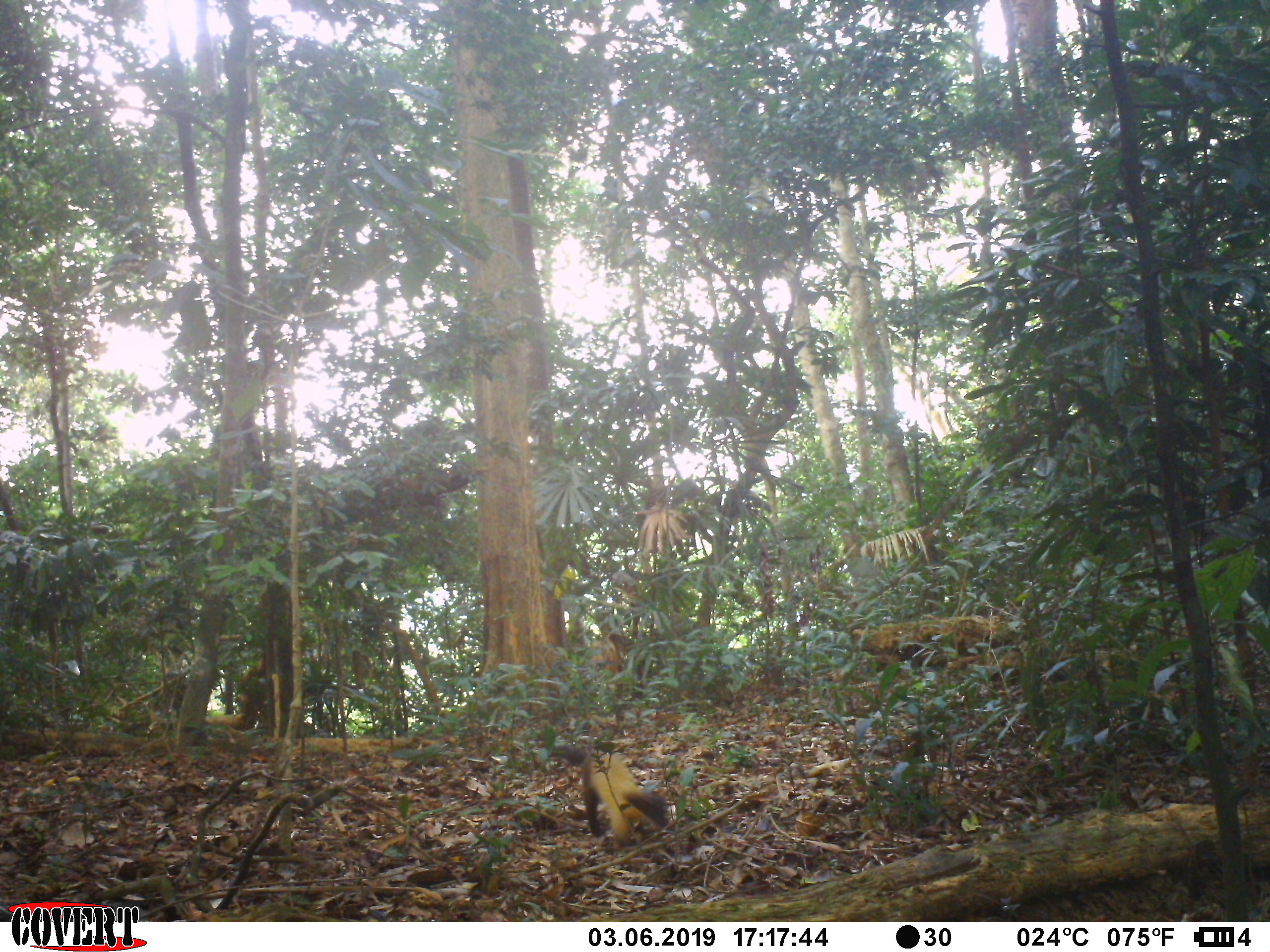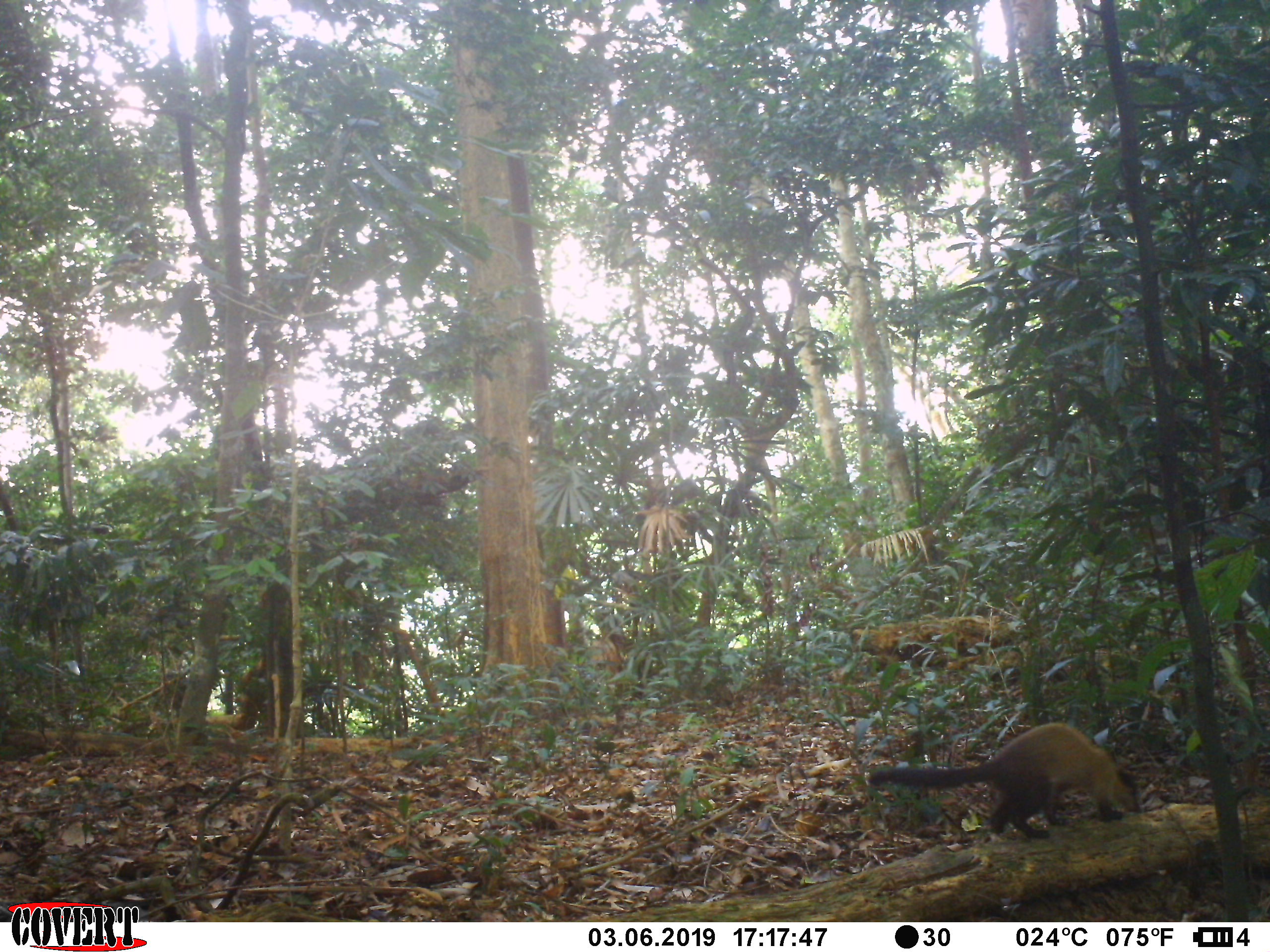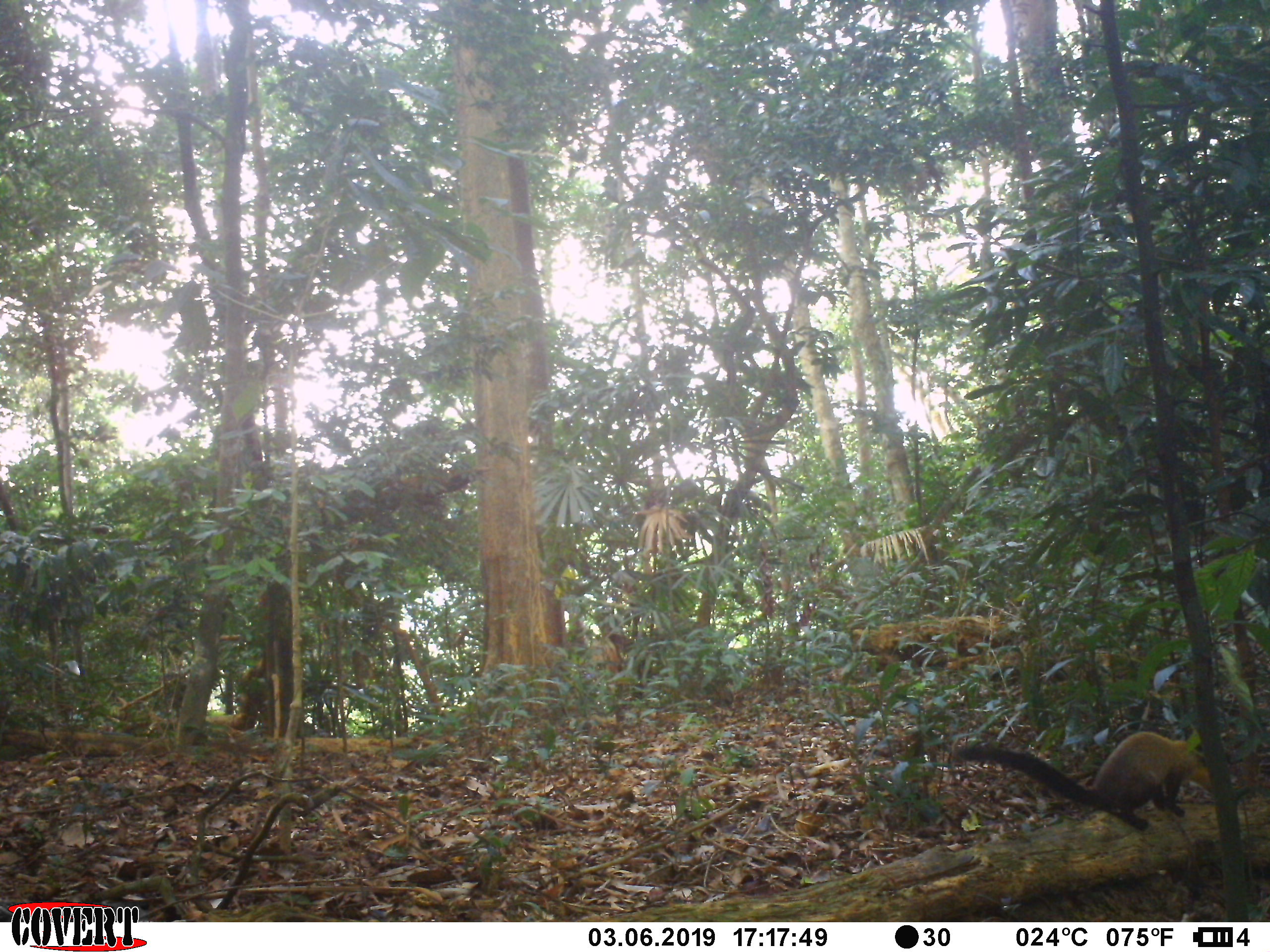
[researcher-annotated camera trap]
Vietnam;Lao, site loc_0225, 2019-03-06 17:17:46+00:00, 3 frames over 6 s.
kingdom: Animalia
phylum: Chordata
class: Mammalia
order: Carnivora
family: Mustelidae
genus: Martes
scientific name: Martes flavigula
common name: yellow-throated marten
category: yellow throated marten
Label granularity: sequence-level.